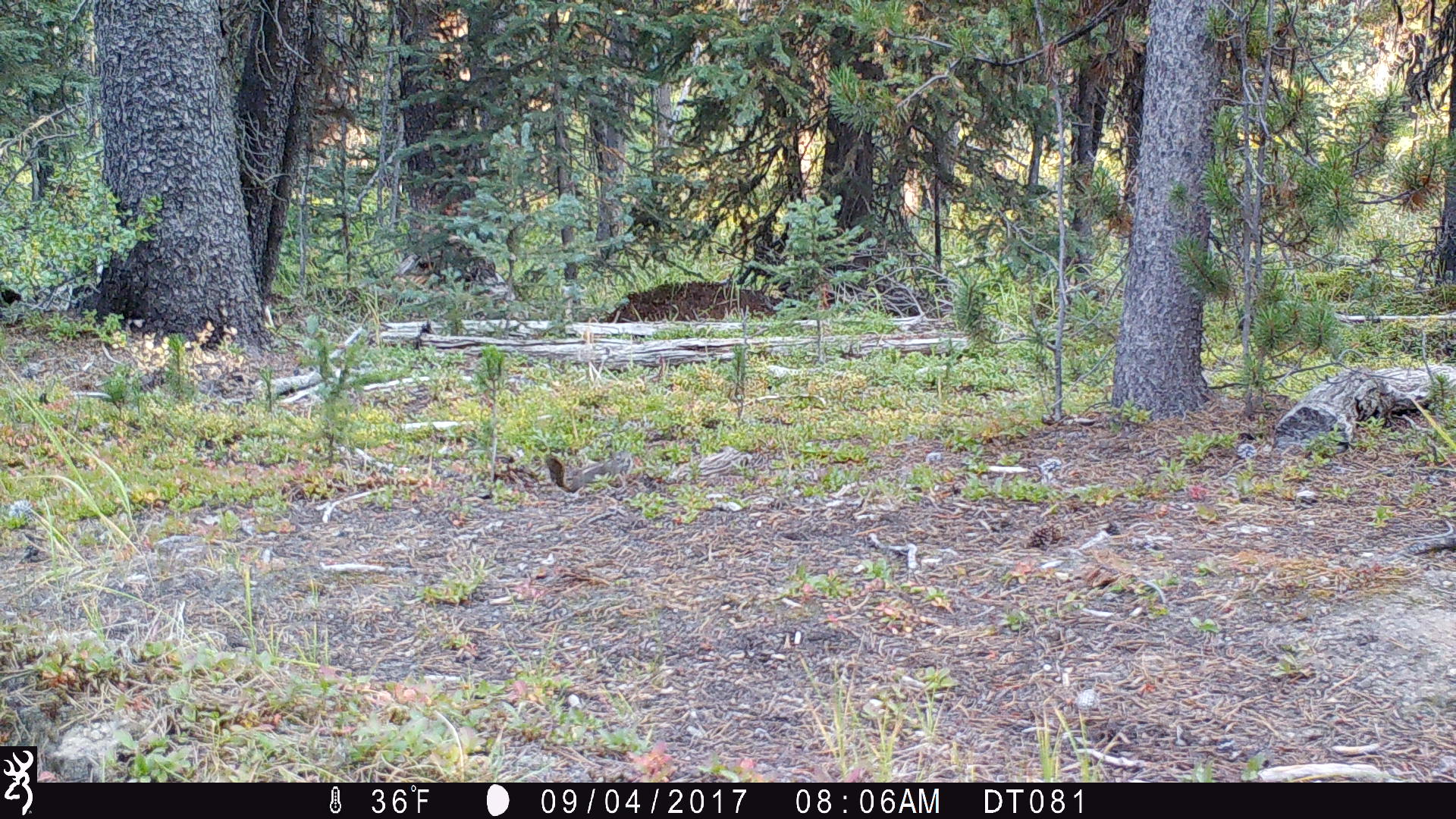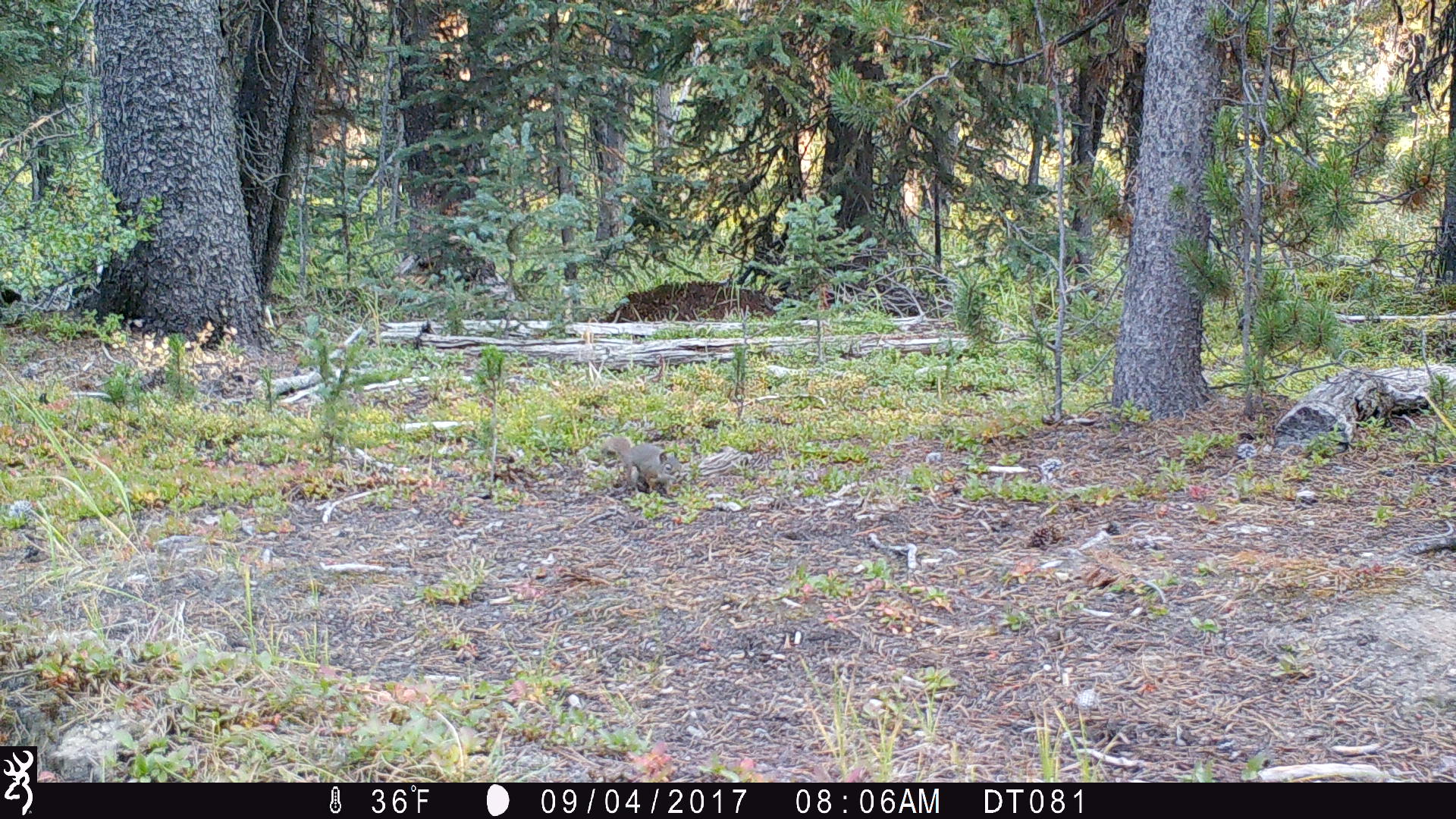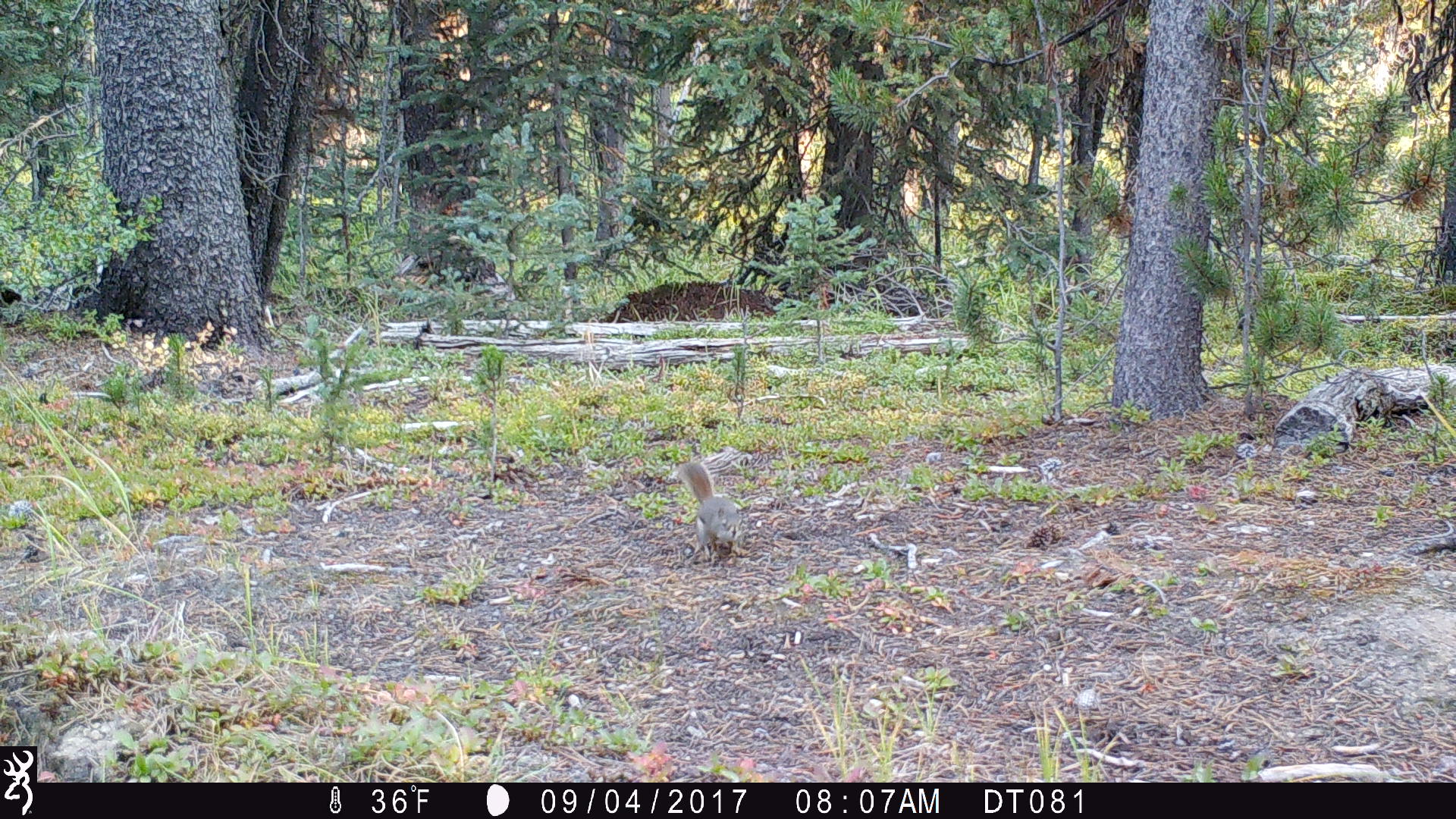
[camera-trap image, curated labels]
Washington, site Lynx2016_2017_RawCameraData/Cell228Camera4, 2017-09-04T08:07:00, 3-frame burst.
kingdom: Animalia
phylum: Chordata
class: Mammalia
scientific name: Mammalia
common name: small mammal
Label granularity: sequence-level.